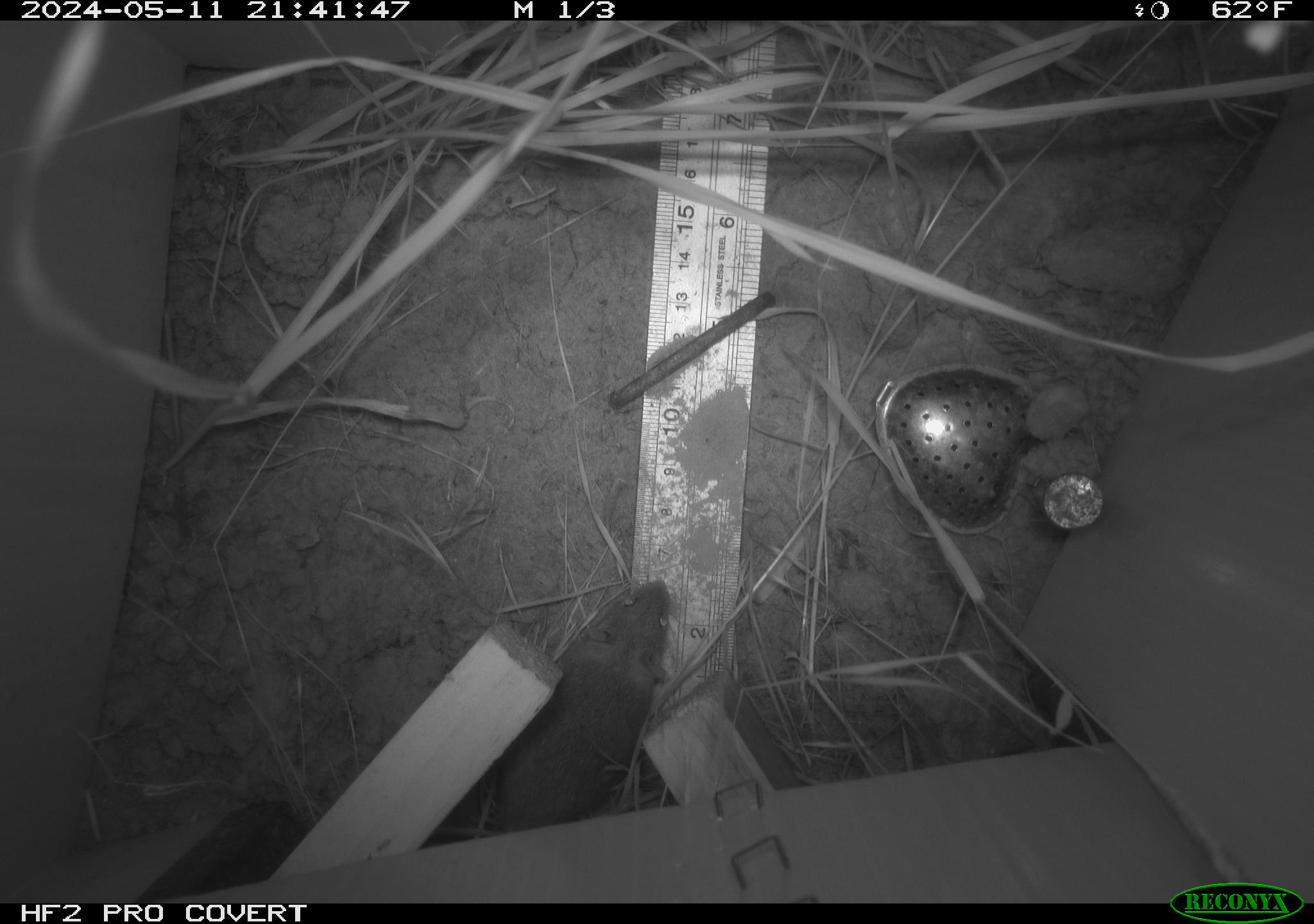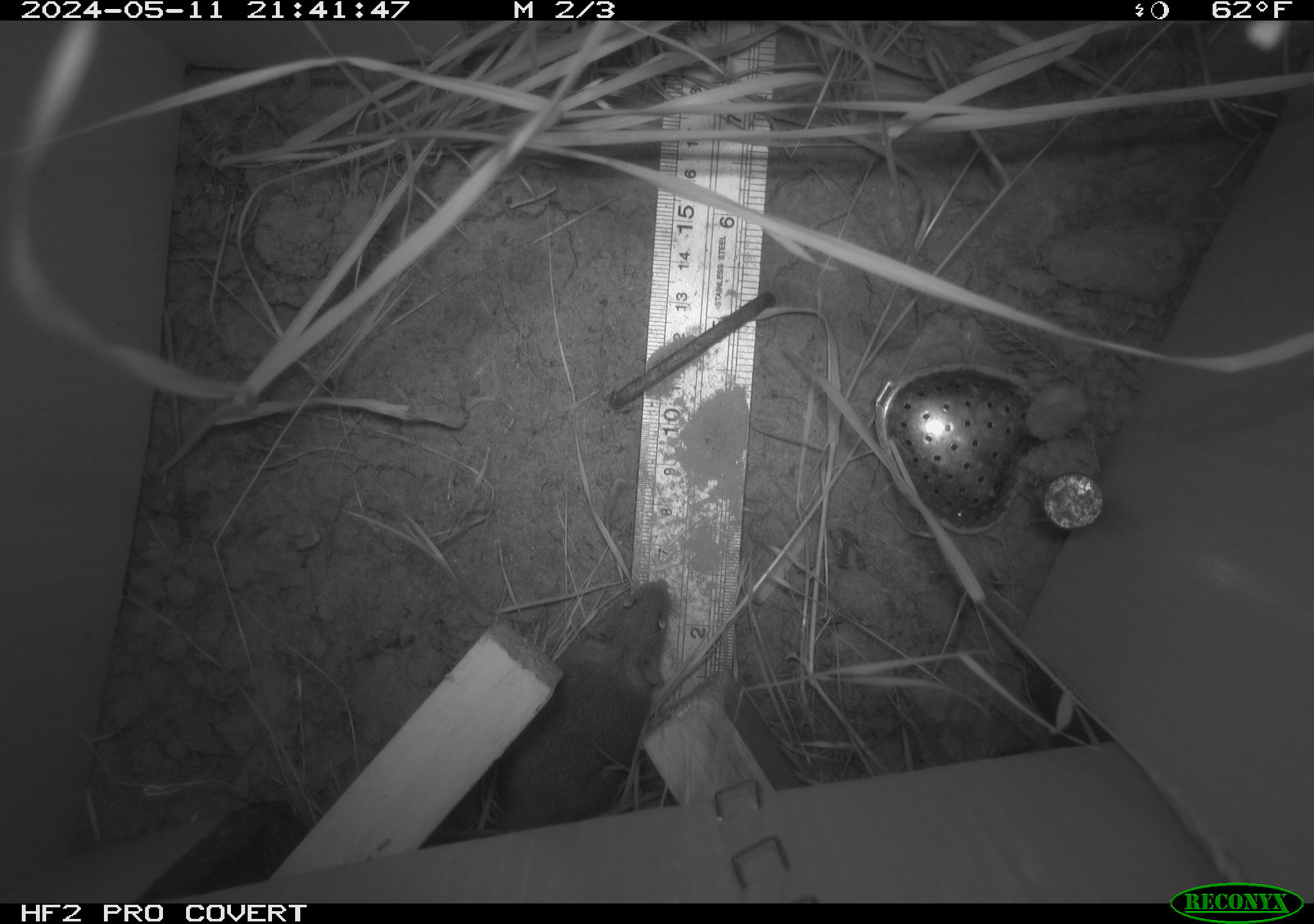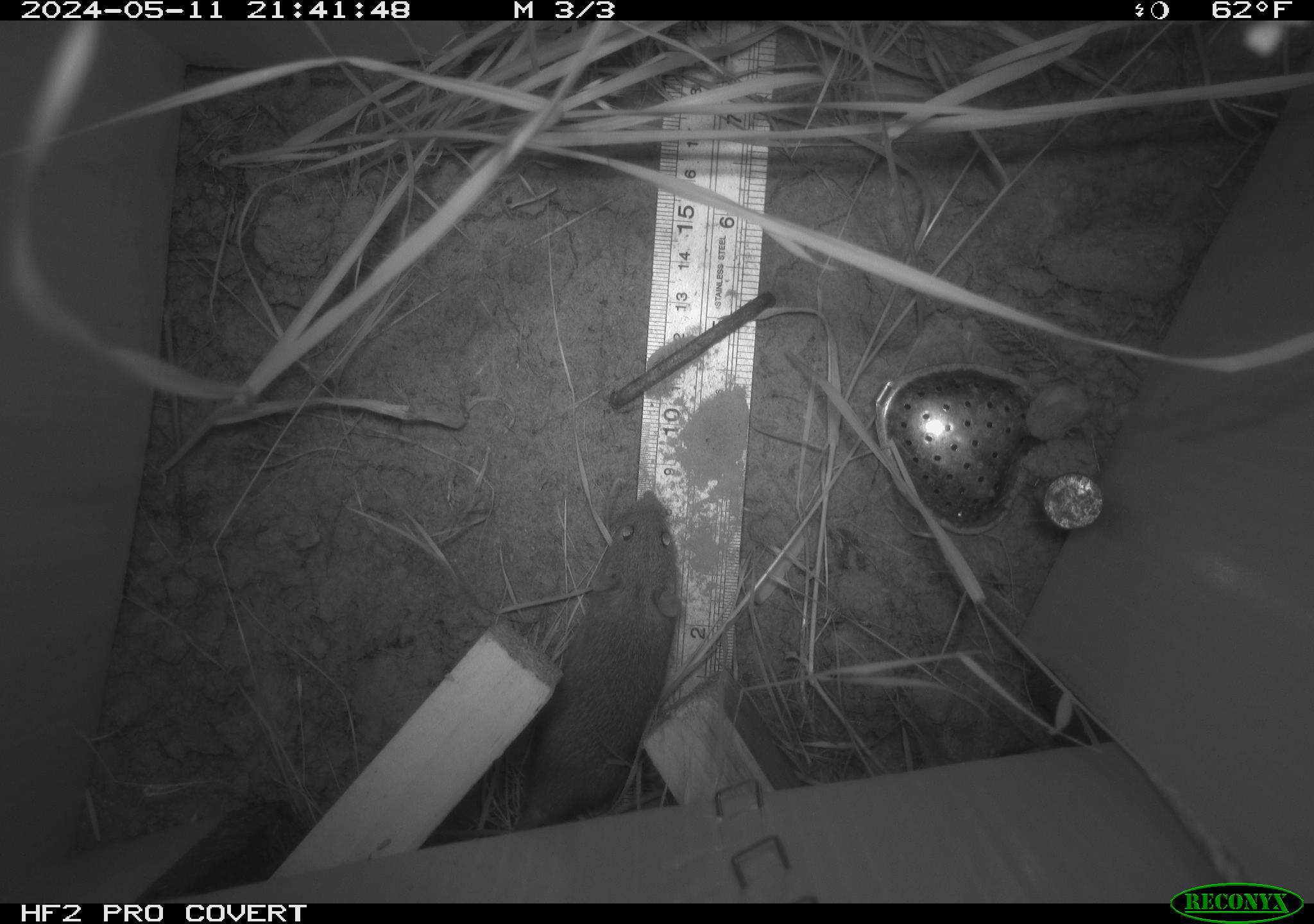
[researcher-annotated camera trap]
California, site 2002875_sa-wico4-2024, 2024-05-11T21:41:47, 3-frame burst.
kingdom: Animalia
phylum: Chordata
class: Mammalia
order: Rodentia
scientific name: Rodentia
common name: mouse species